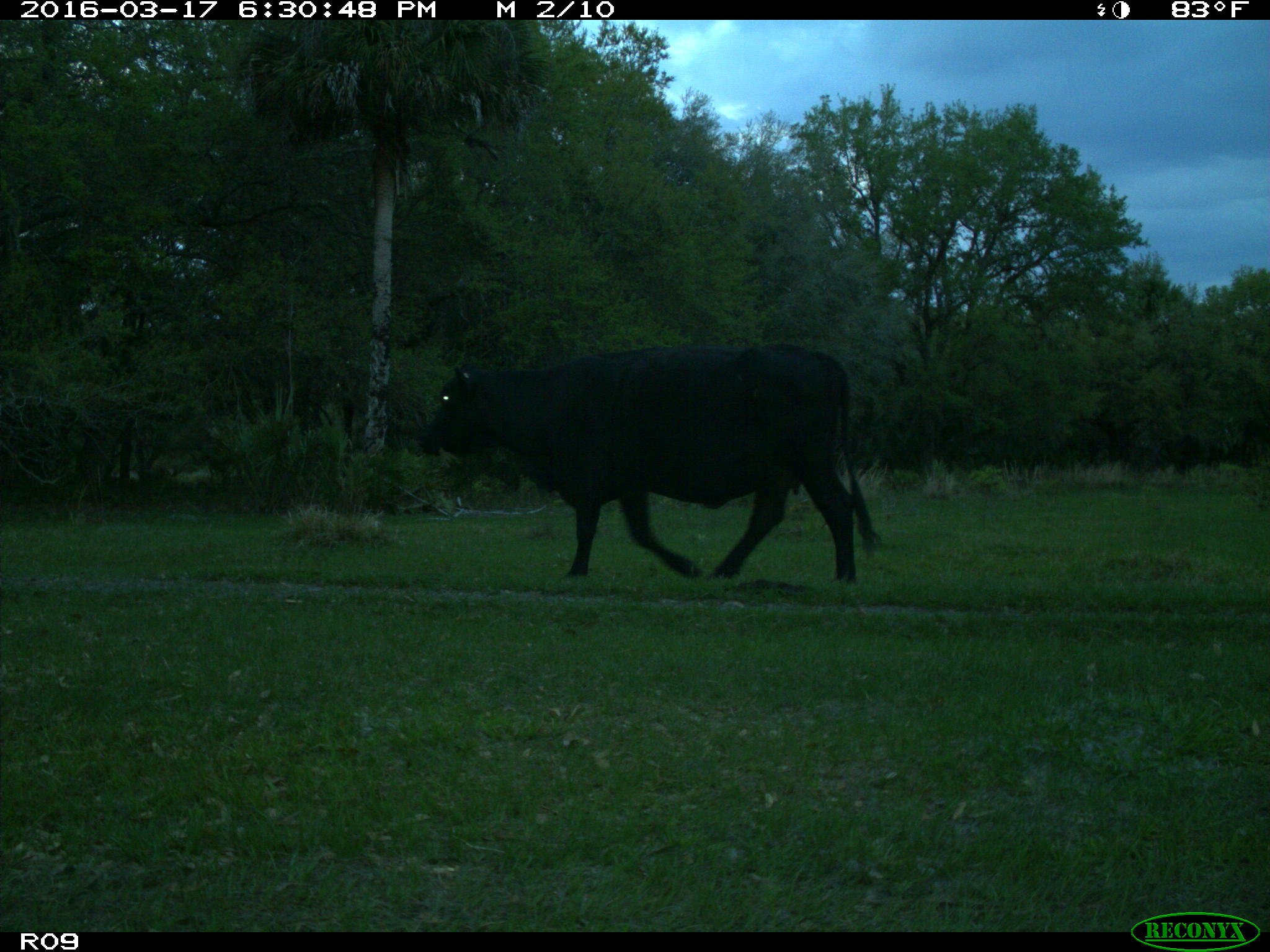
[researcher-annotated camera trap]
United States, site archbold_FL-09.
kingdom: Animalia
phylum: Chordata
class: Mammalia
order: Artiodactyla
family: Bovidae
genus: Bos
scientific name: Bos taurus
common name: domestic cow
Bos taurus (domestic cow).